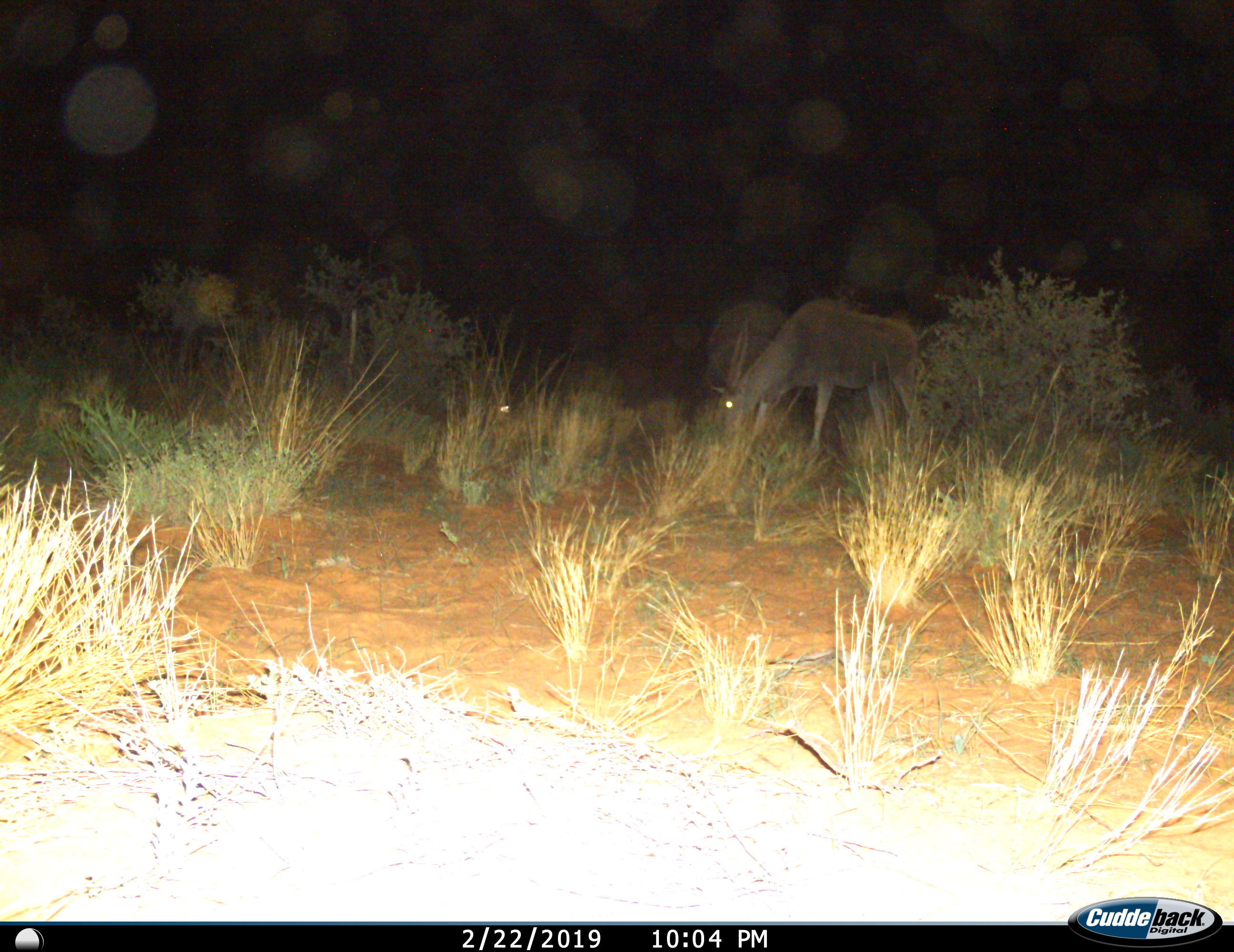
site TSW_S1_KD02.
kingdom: Animalia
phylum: Chordata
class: Mammalia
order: Artiodactyla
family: Bovidae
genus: Tragelaphus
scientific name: Tragelaphus oryx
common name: eland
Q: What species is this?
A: Eland (Tragelaphus oryx).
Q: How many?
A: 2.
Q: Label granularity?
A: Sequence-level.